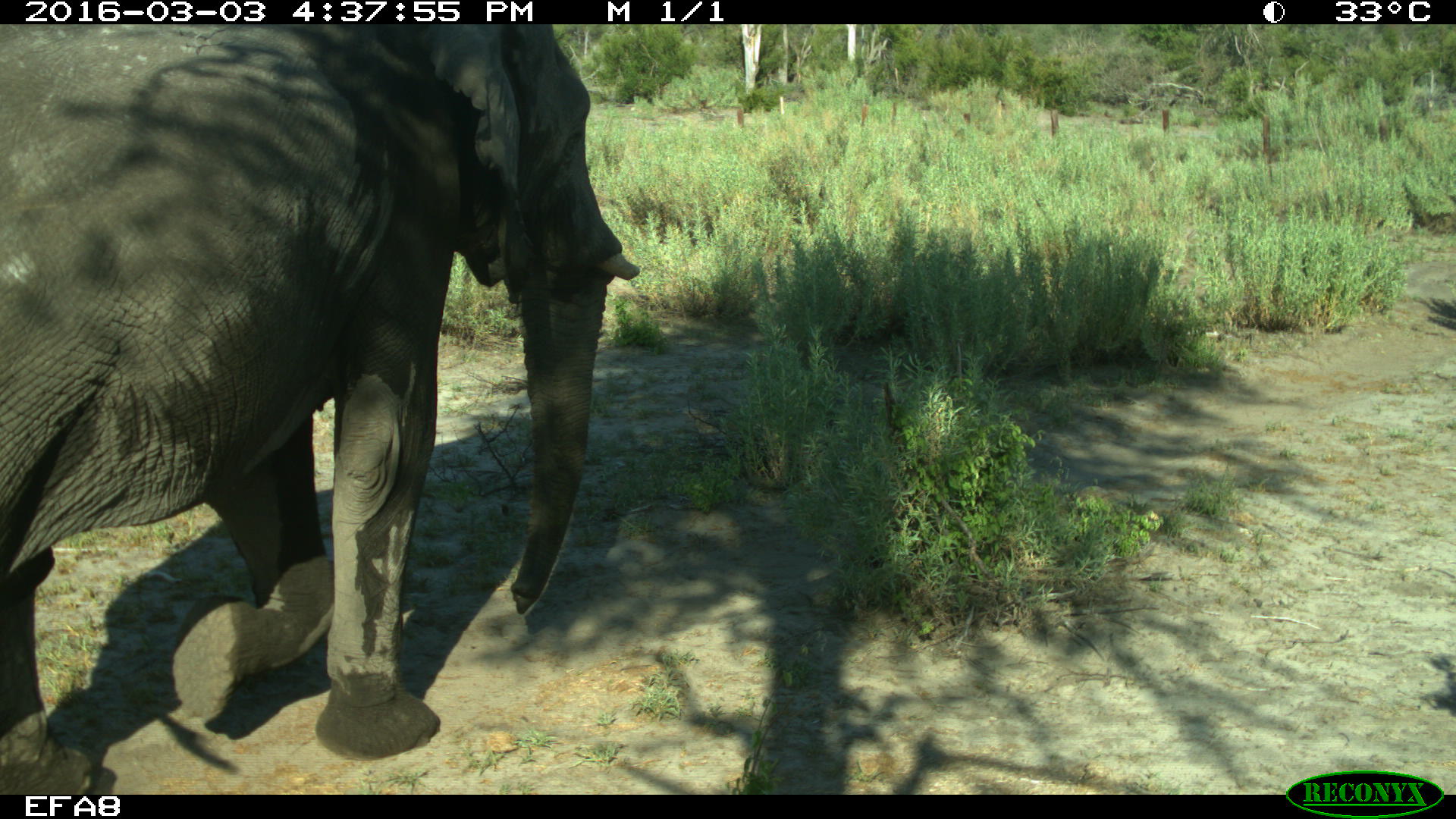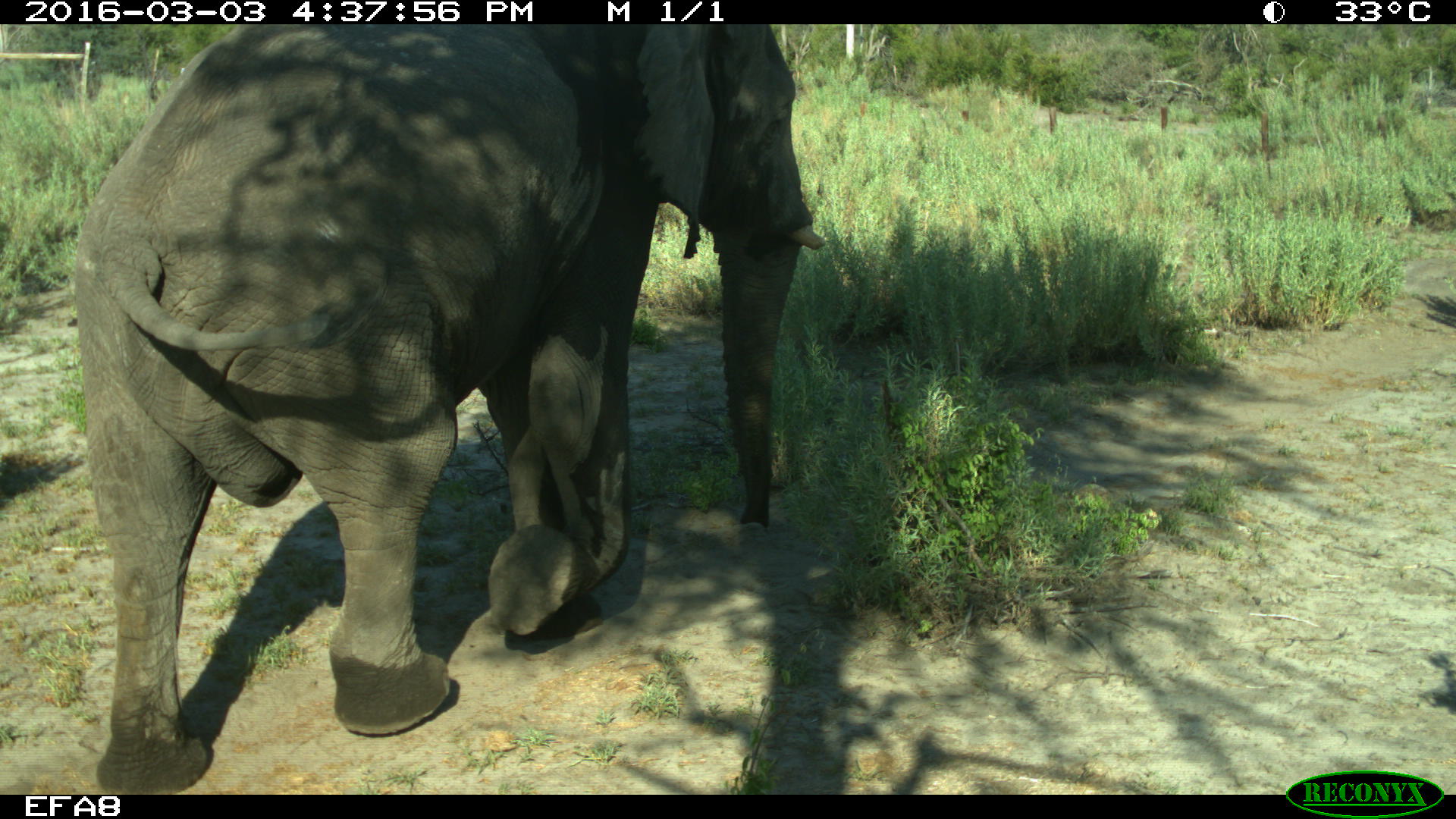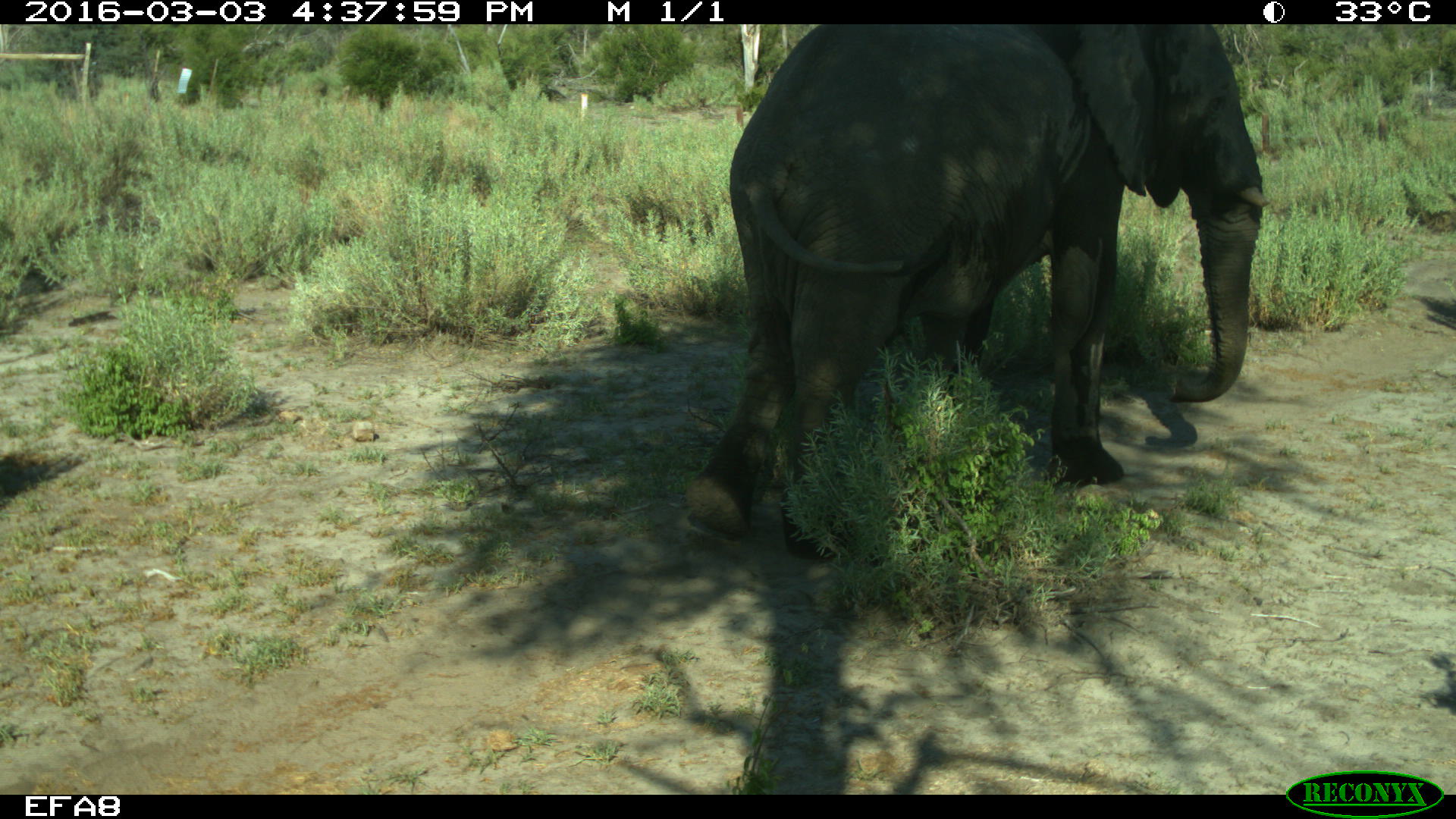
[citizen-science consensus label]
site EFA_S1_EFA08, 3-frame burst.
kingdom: Animalia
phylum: Chordata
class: Mammalia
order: Proboscidea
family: Elephantidae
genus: Loxodonta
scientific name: Loxodonta africana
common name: african bush elephant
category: elephant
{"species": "elephant (african bush elephant) (Loxodonta africana)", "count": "1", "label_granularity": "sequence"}